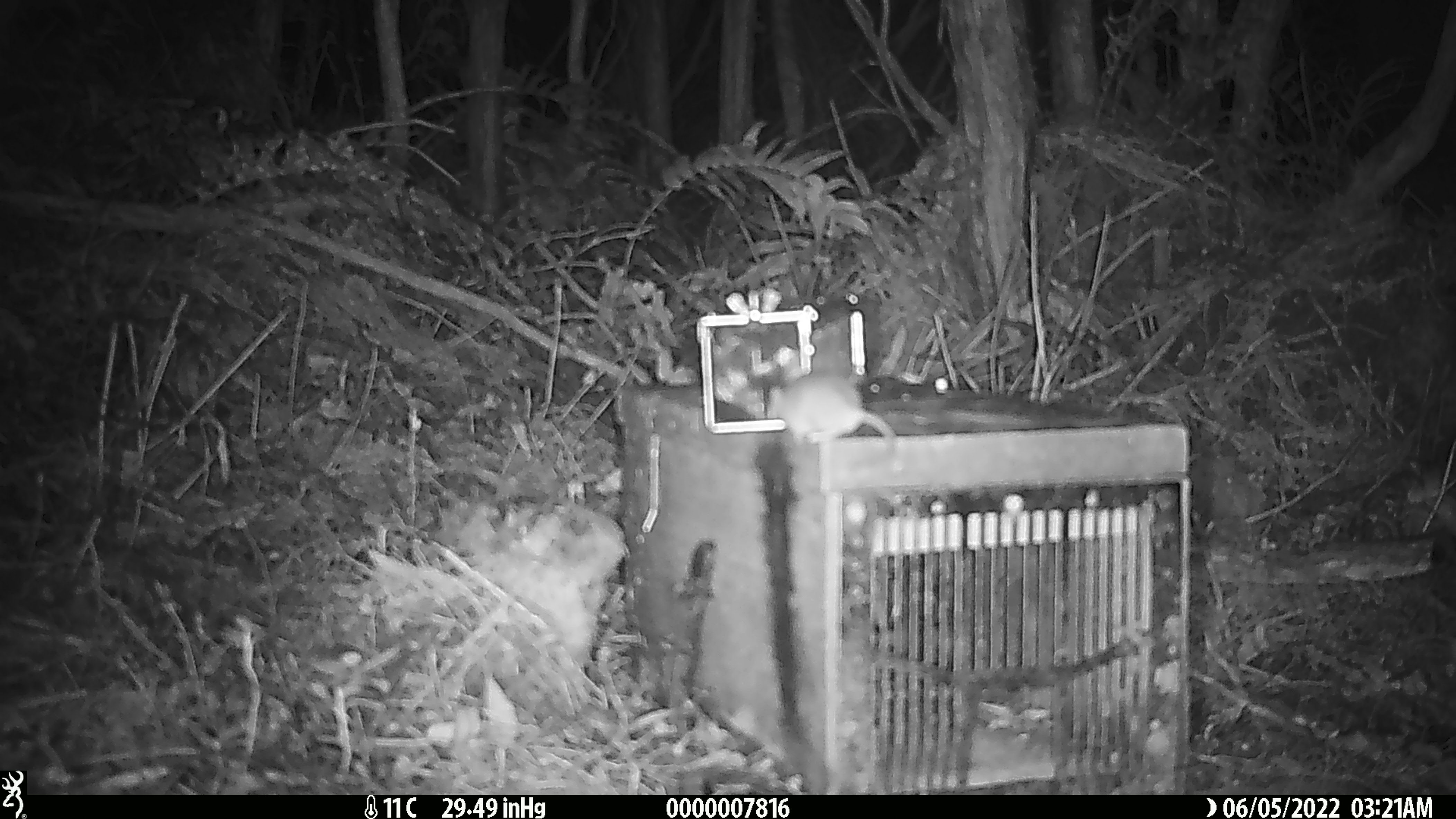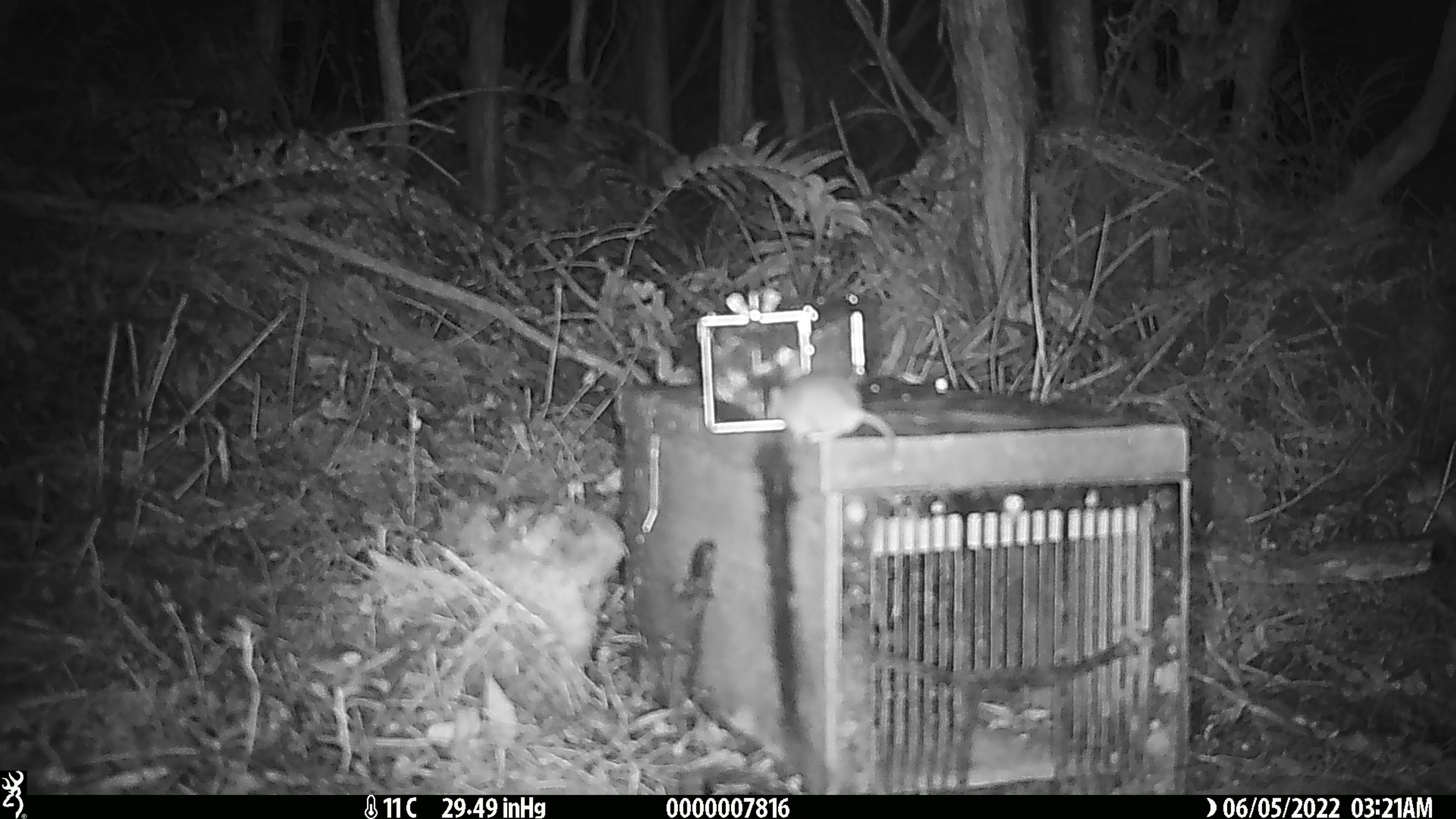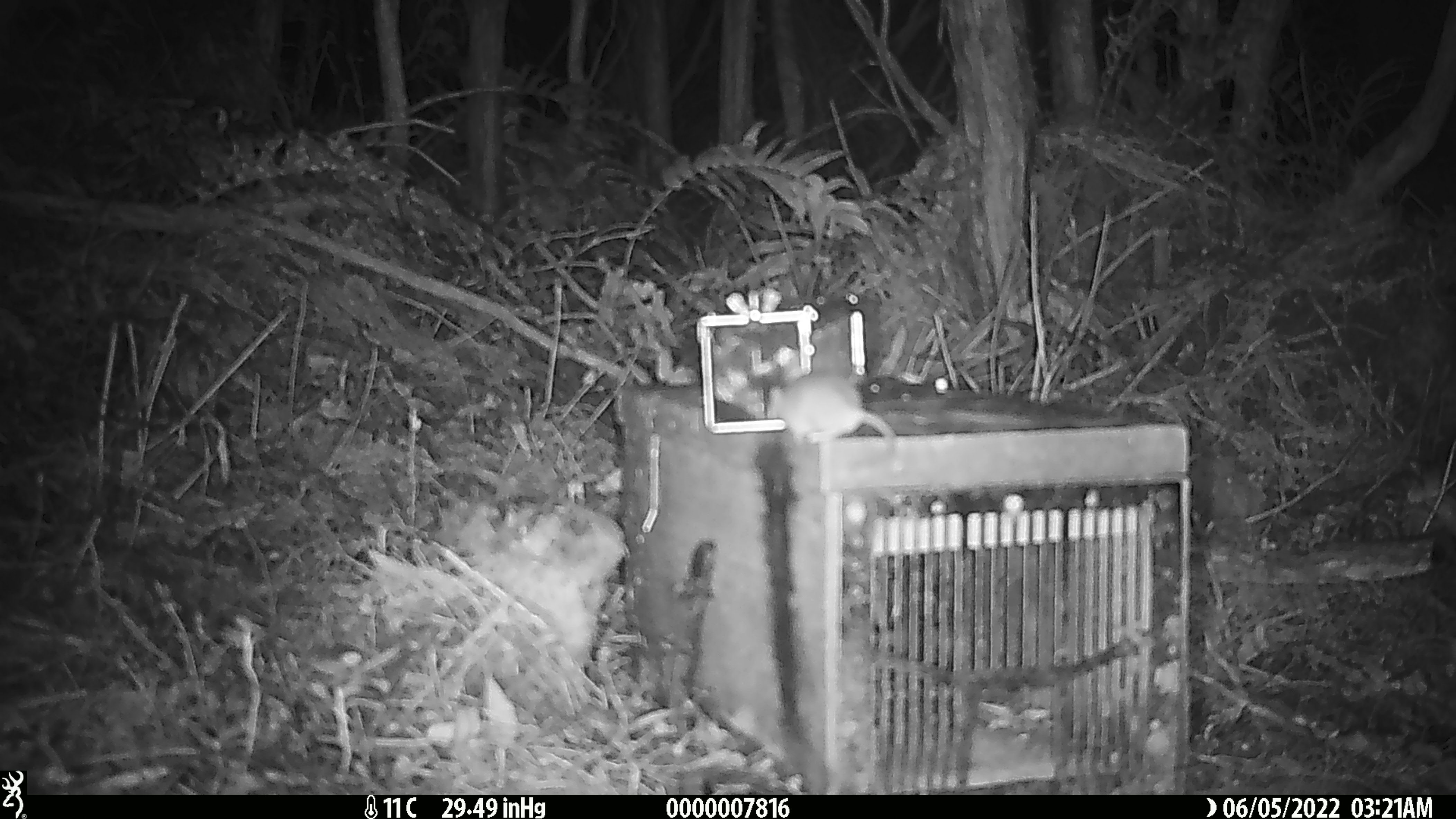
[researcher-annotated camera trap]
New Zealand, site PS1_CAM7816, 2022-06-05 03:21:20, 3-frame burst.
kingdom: Animalia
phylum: Chordata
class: Mammalia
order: Rodentia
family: Muridae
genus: Mus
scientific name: Mus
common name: mouse